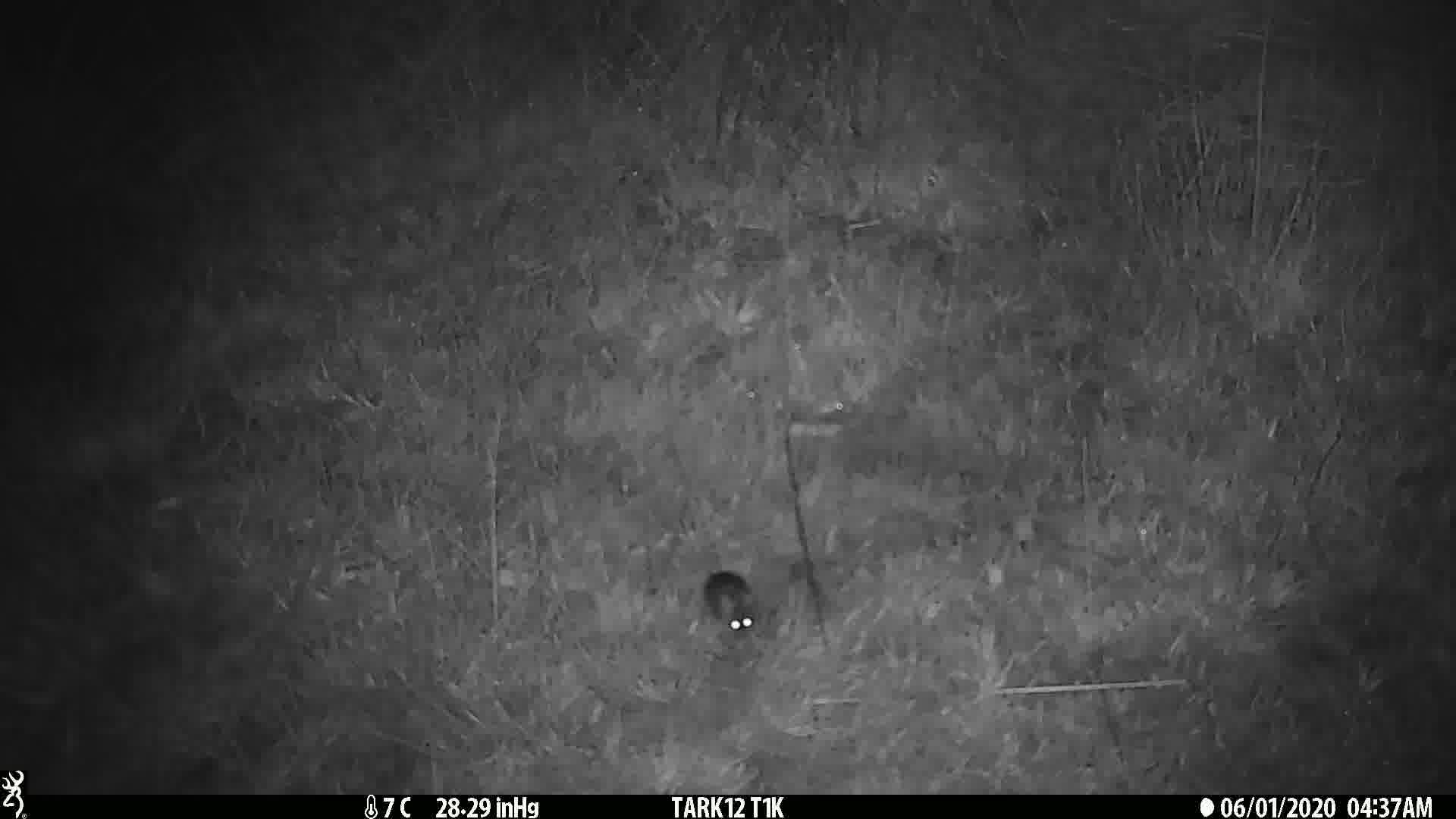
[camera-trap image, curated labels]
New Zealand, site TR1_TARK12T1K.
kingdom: Animalia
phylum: Chordata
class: Mammalia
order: Rodentia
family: Muridae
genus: Mus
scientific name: Mus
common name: mouse